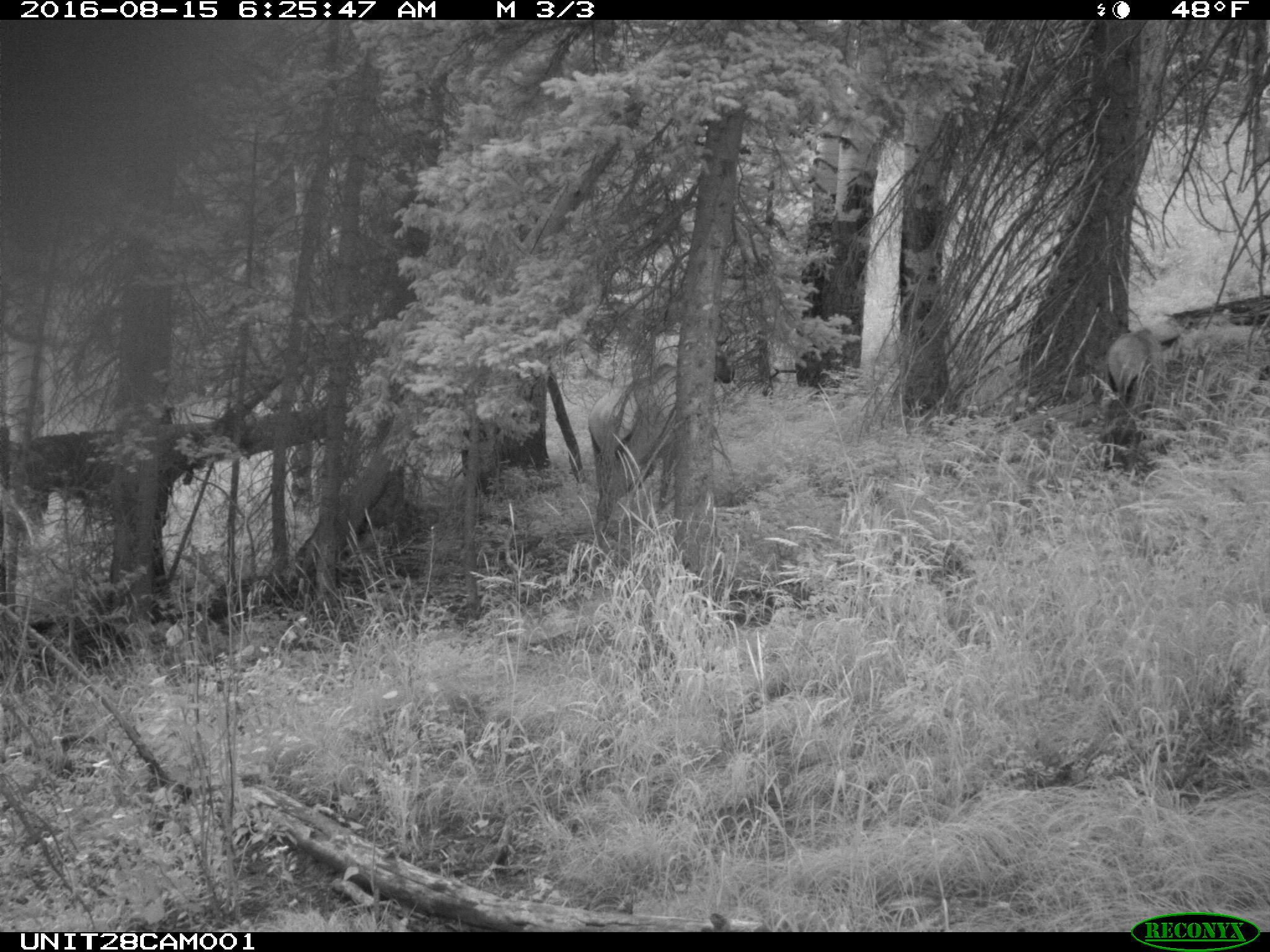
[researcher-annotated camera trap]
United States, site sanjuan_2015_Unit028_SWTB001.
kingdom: Animalia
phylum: Chordata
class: Mammalia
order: Artiodactyla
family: Cervidae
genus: Cervus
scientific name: Cervus elaphus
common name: red deer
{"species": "Cervus elaphus (red deer)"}